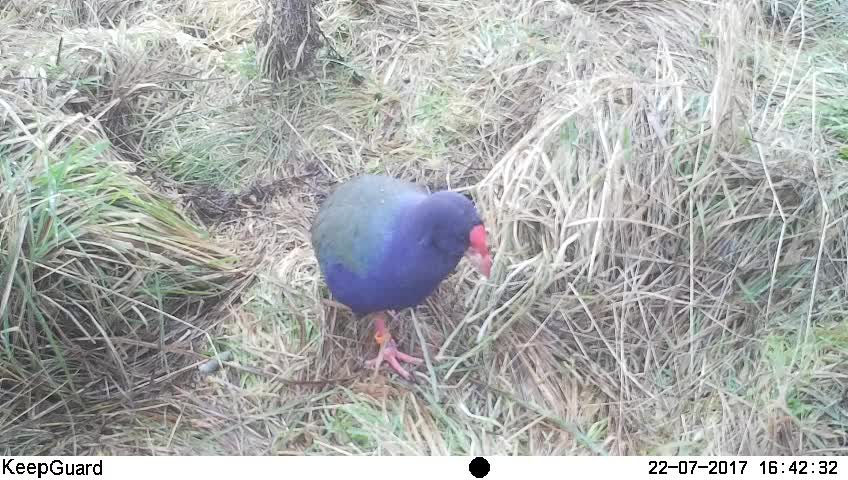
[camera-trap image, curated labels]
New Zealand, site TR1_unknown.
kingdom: Animalia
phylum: Chordata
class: Aves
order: Gruiformes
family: Rallidae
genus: Porphyrio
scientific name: Porphyrio mantelli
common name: takahe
Takahe (Porphyrio mantelli).